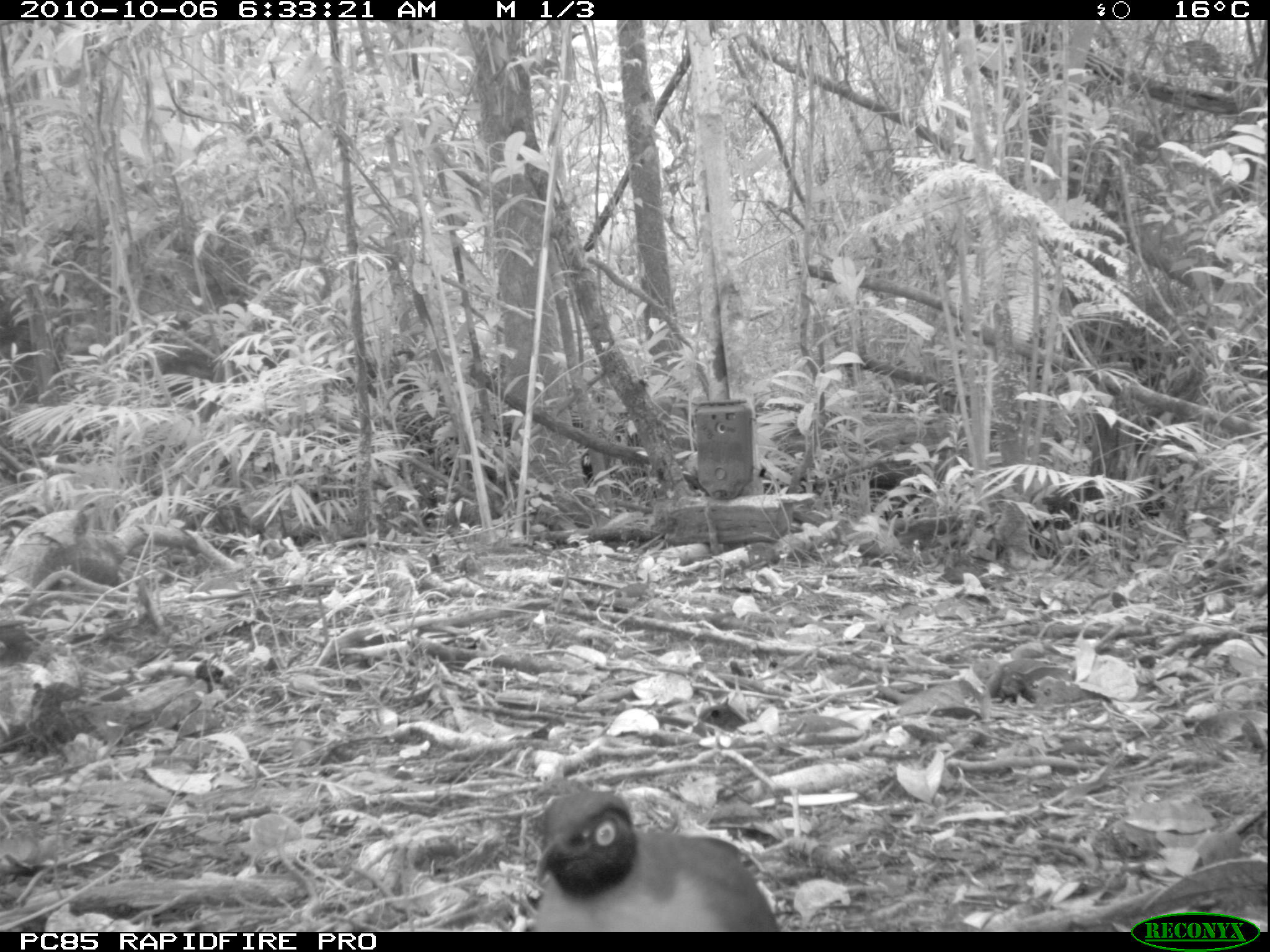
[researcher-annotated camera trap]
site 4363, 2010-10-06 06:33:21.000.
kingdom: Animalia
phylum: Chordata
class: Aves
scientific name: Aves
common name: bird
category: unknown bird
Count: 1.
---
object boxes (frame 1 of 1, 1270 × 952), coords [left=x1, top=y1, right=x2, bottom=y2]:
unknown bird: [left=529, top=789, right=780, bottom=932]